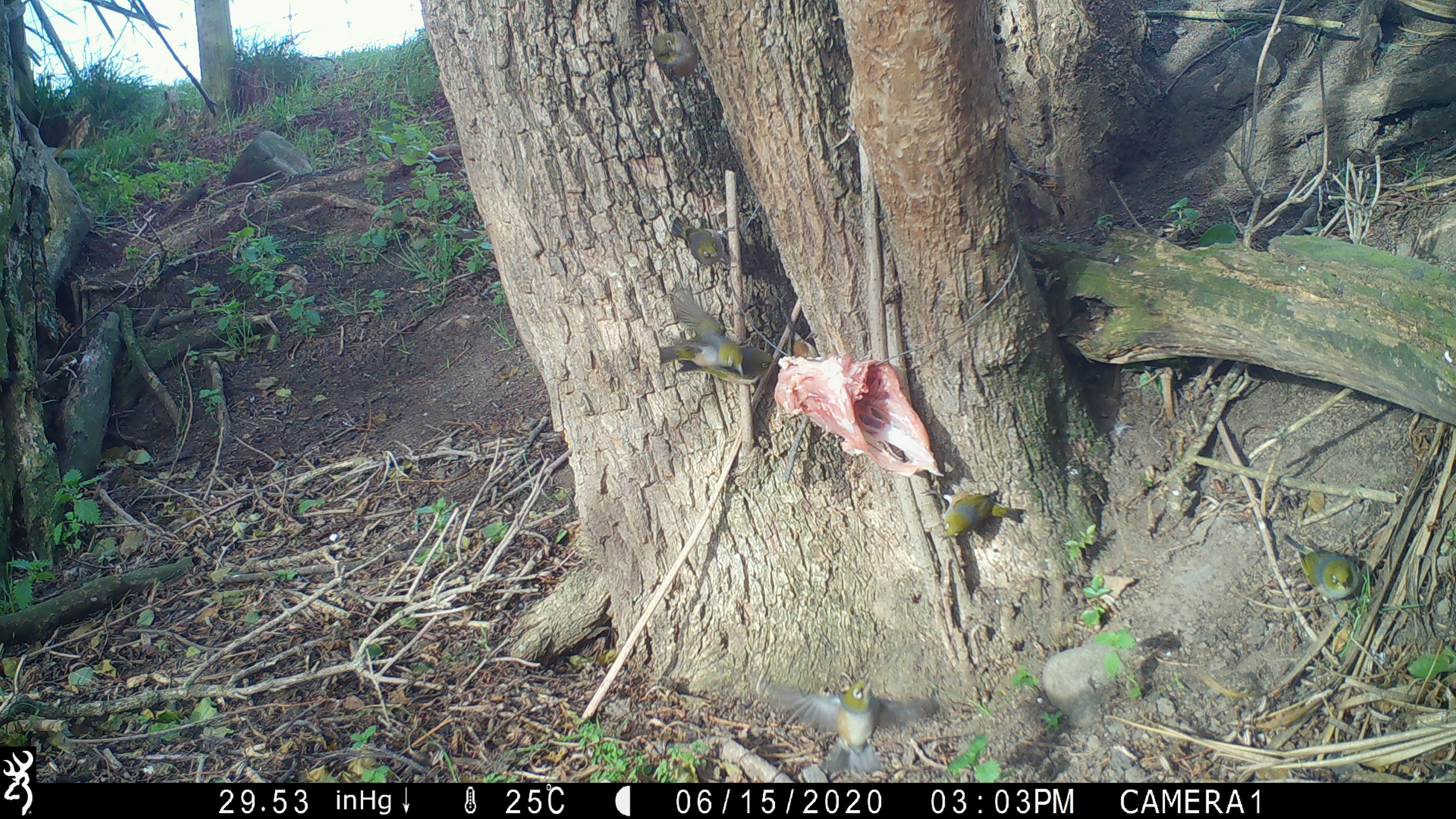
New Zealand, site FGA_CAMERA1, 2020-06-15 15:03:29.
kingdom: Animalia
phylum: Chordata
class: Aves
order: Passeriformes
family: Zosteropidae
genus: Zosterops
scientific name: Zosterops lateralis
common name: silvereye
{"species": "silvereye (Zosterops lateralis)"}